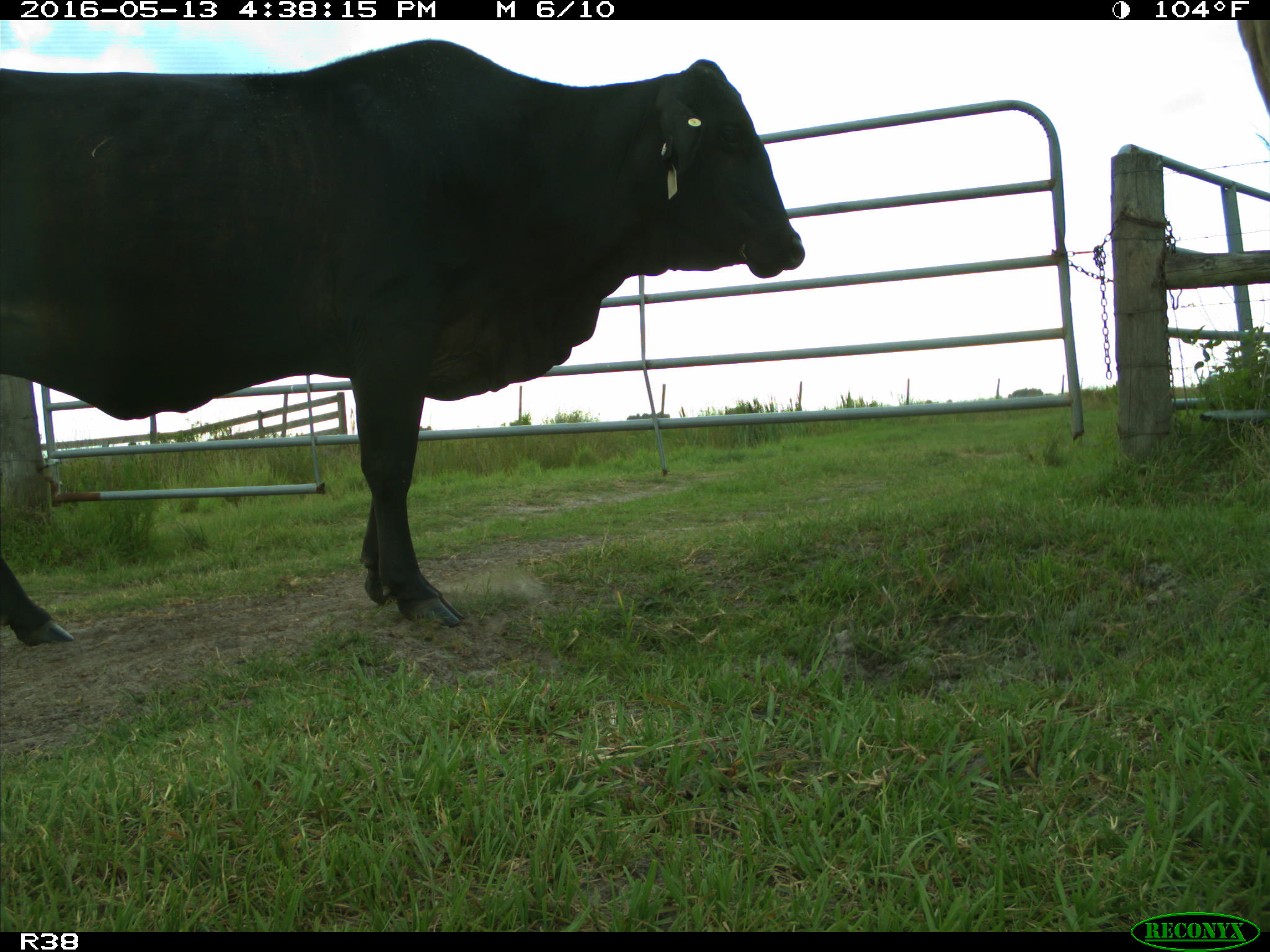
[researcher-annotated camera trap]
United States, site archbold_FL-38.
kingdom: Animalia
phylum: Chordata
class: Mammalia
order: Artiodactyla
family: Bovidae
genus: Bos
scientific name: Bos taurus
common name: domestic cow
Bos taurus (domestic cow).